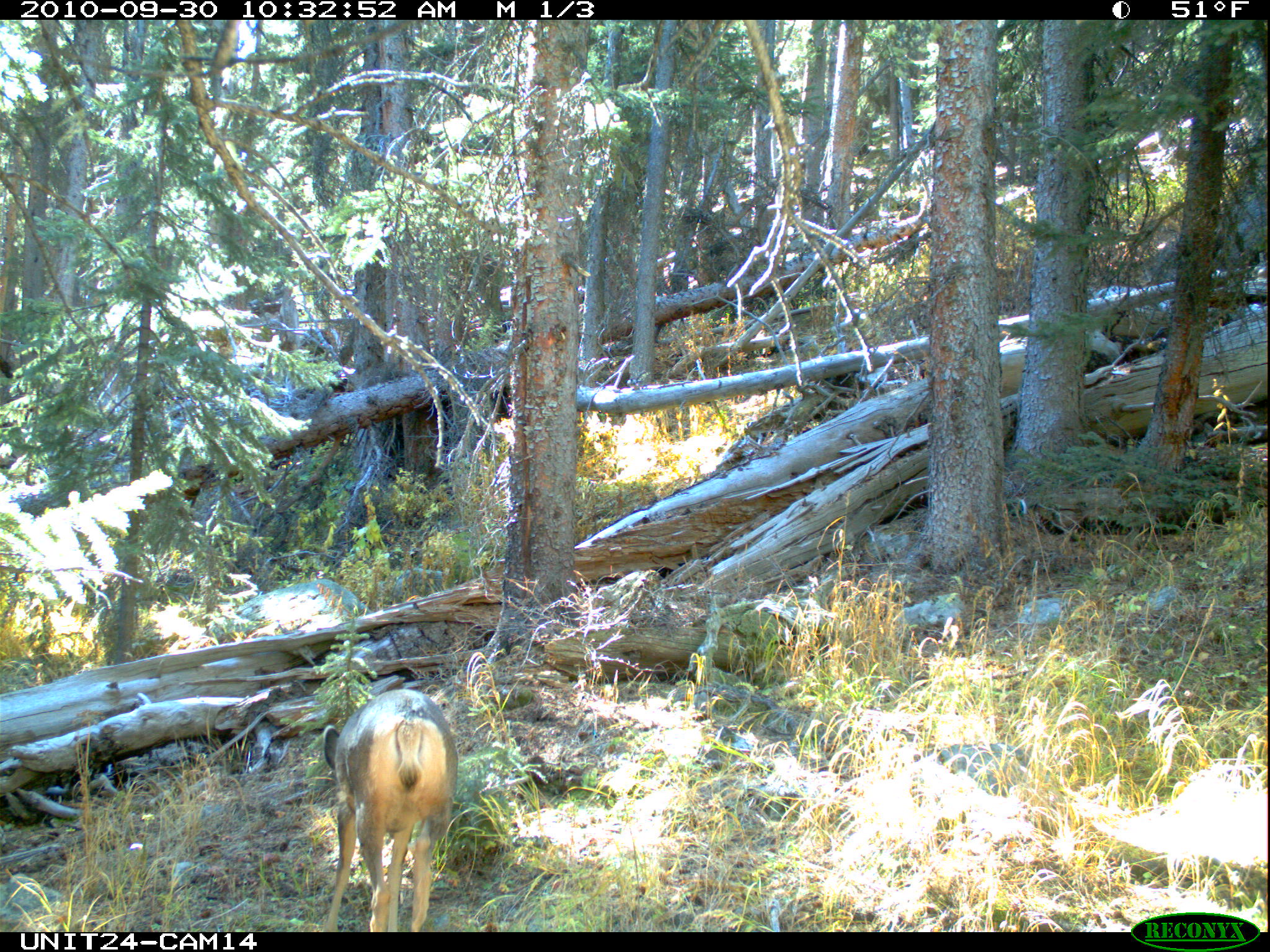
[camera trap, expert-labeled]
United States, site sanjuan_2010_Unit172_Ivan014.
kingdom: Animalia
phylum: Chordata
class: Mammalia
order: Artiodactyla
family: Cervidae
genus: Odocoileus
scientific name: Odocoileus hemionus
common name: mule deer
Odocoileus hemionus (mule deer).